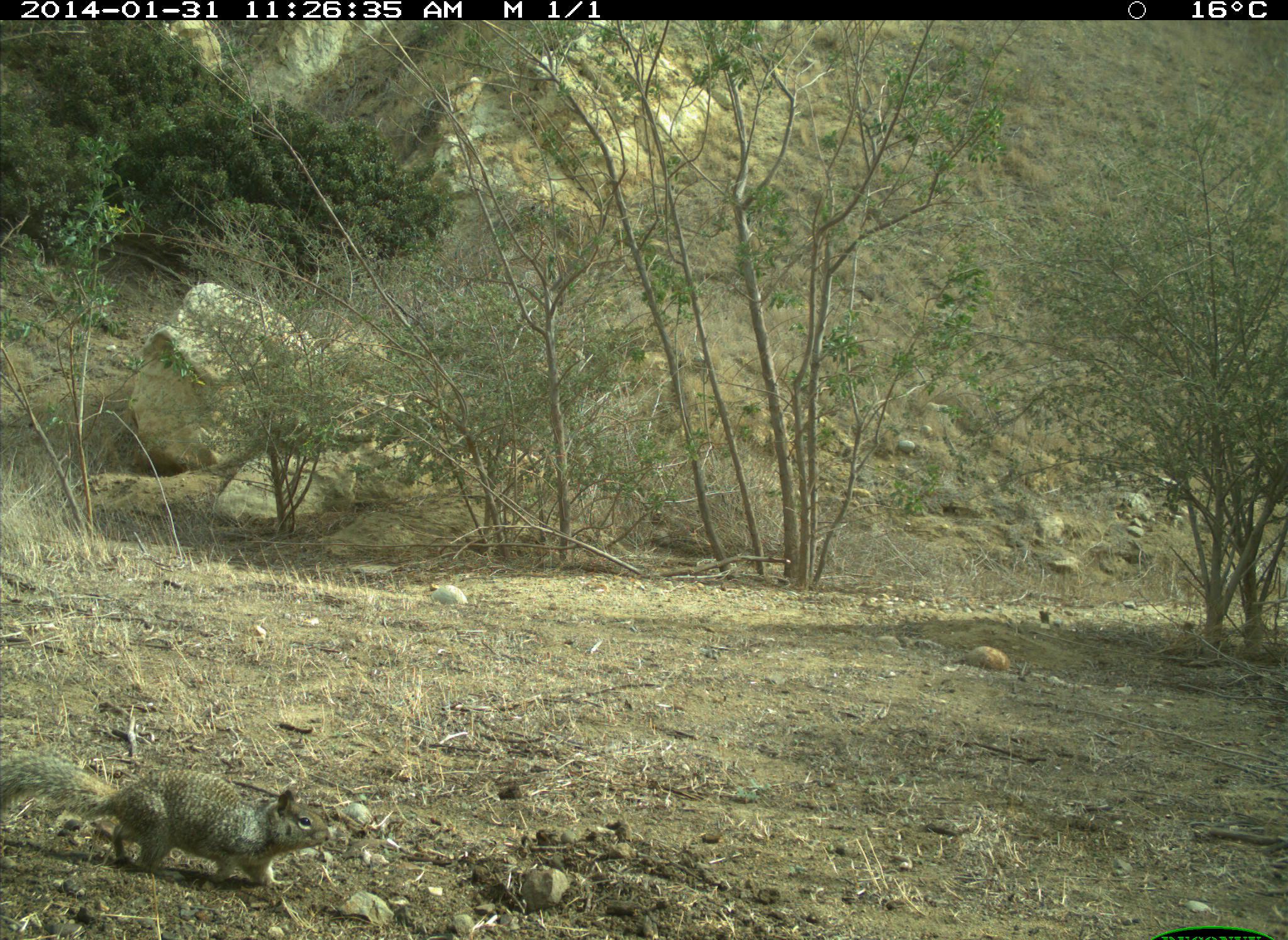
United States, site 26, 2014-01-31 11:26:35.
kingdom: Animalia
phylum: Chordata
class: Mammalia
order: Rodentia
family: Sciuridae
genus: Sciurus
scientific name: Sciurus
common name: squirrel